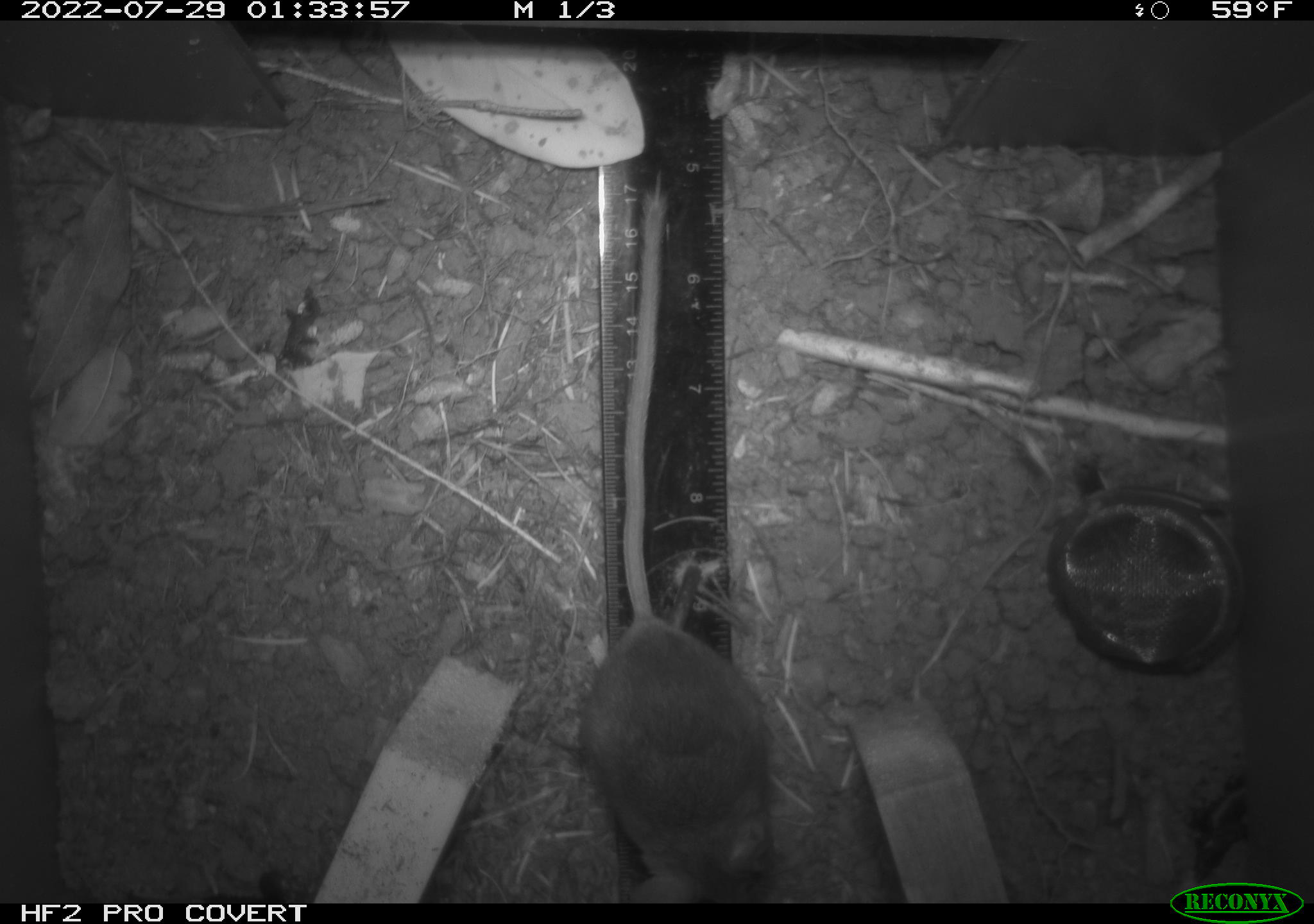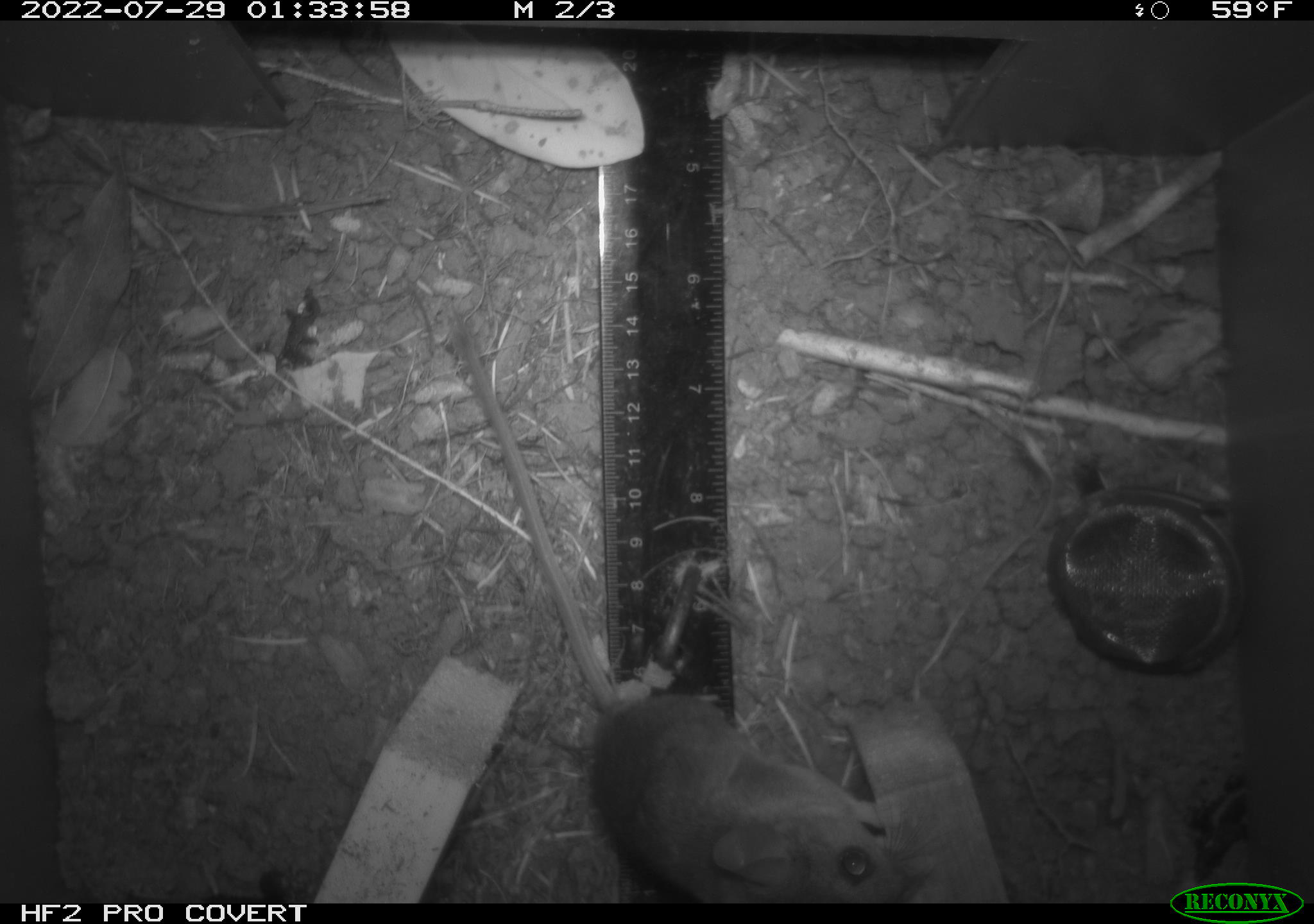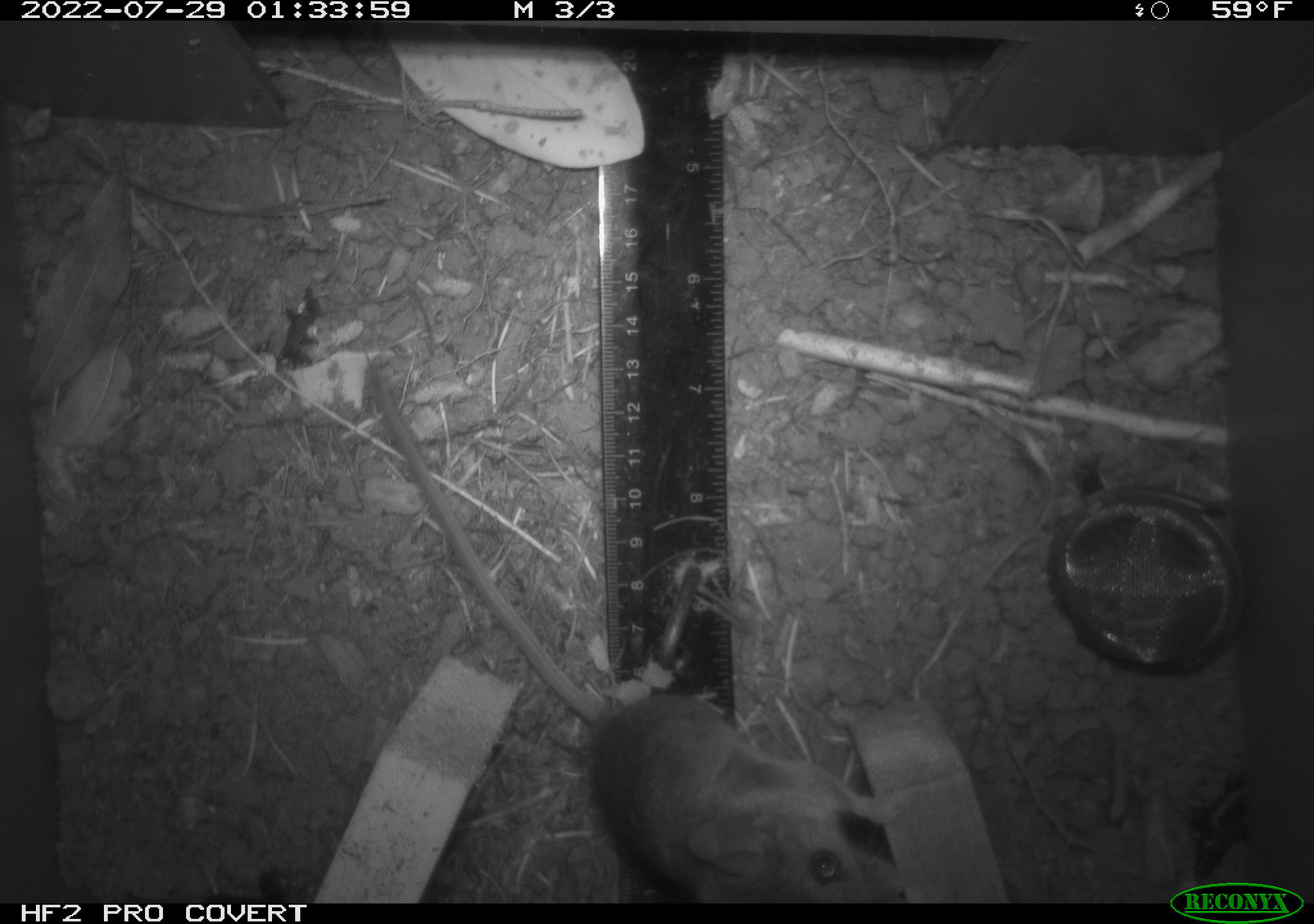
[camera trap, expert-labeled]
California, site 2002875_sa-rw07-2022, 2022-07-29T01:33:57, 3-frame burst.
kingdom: Animalia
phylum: Chordata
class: Mammalia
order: Rodentia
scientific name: Rodentia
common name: mouse species